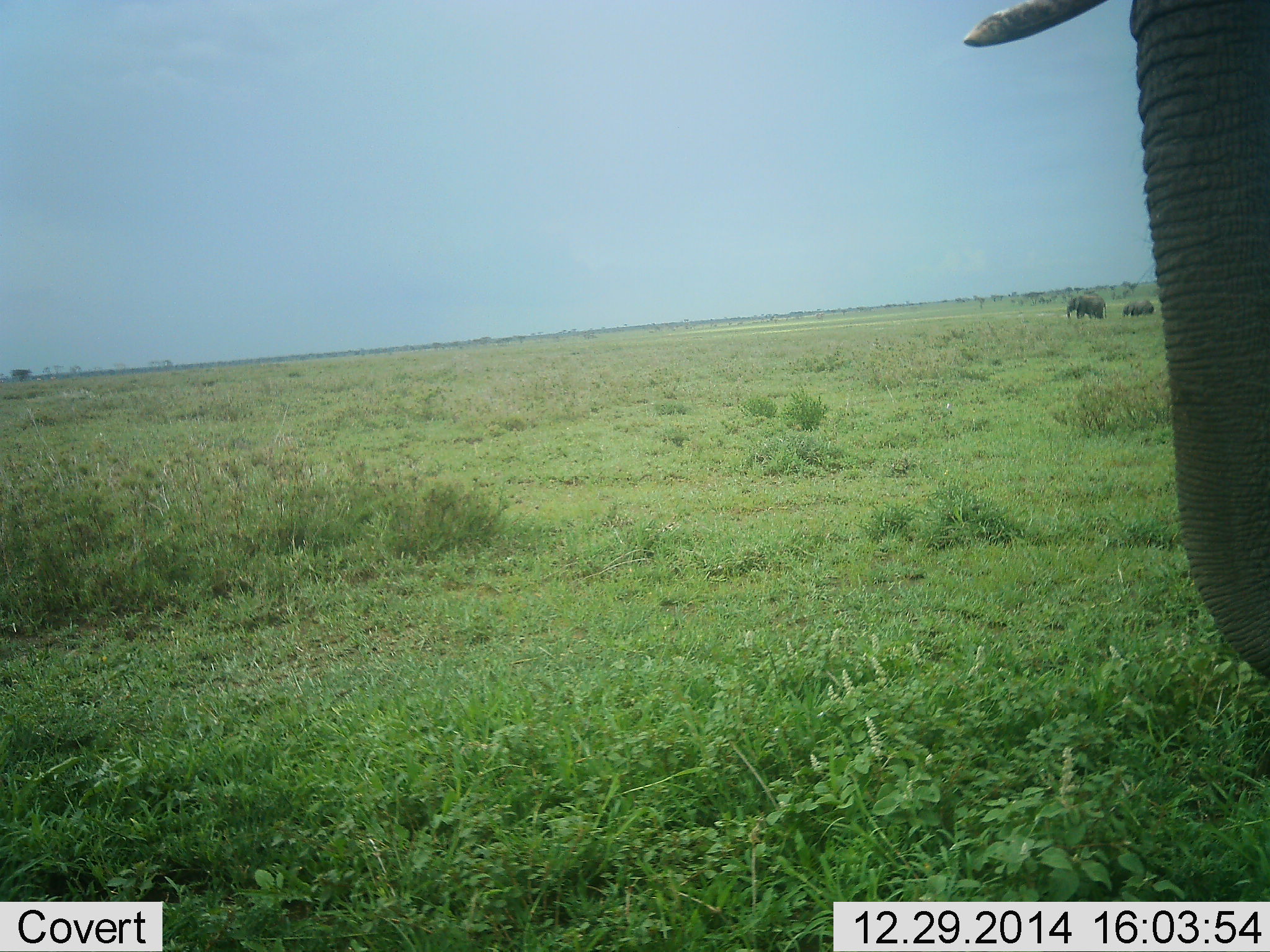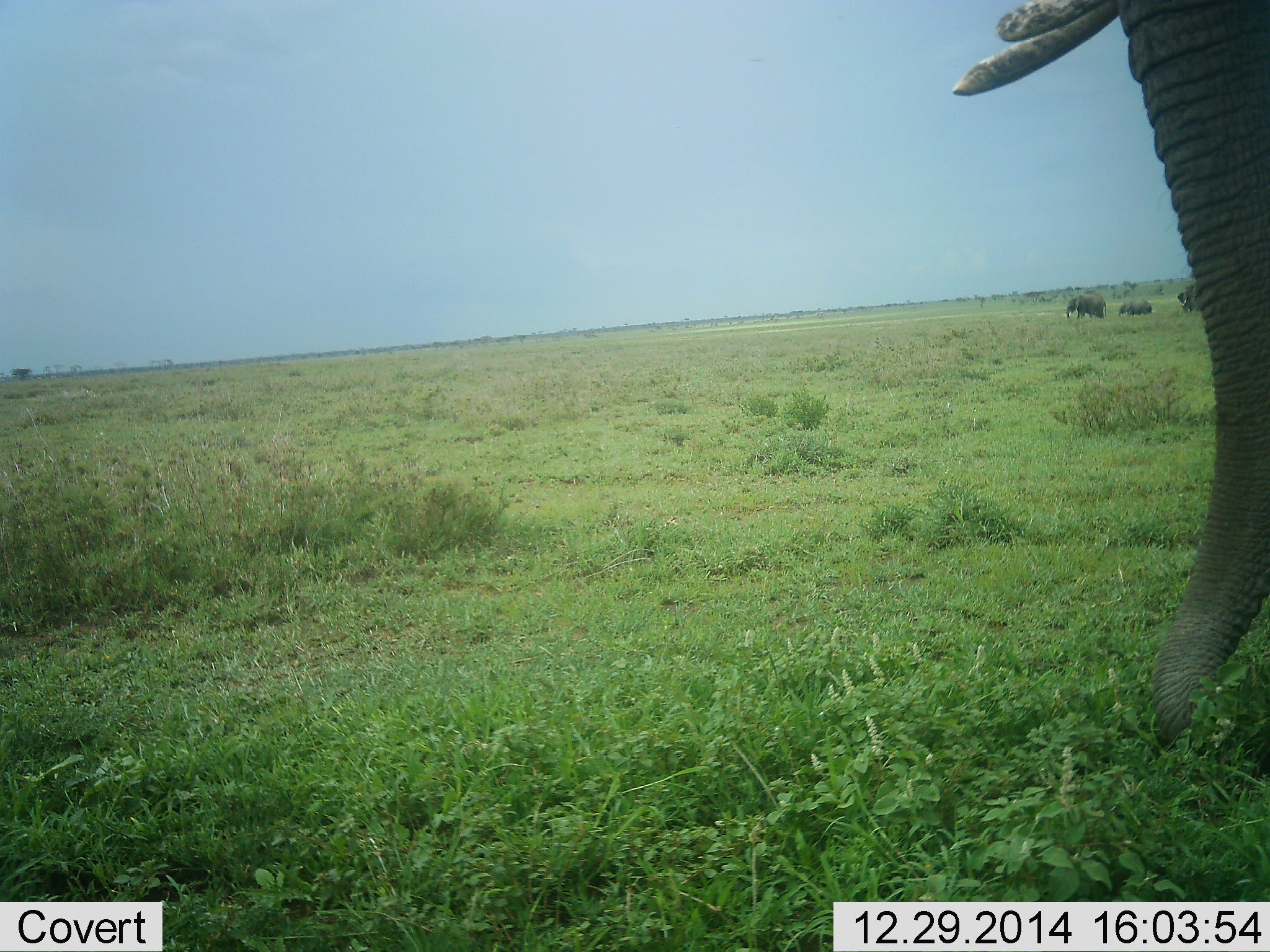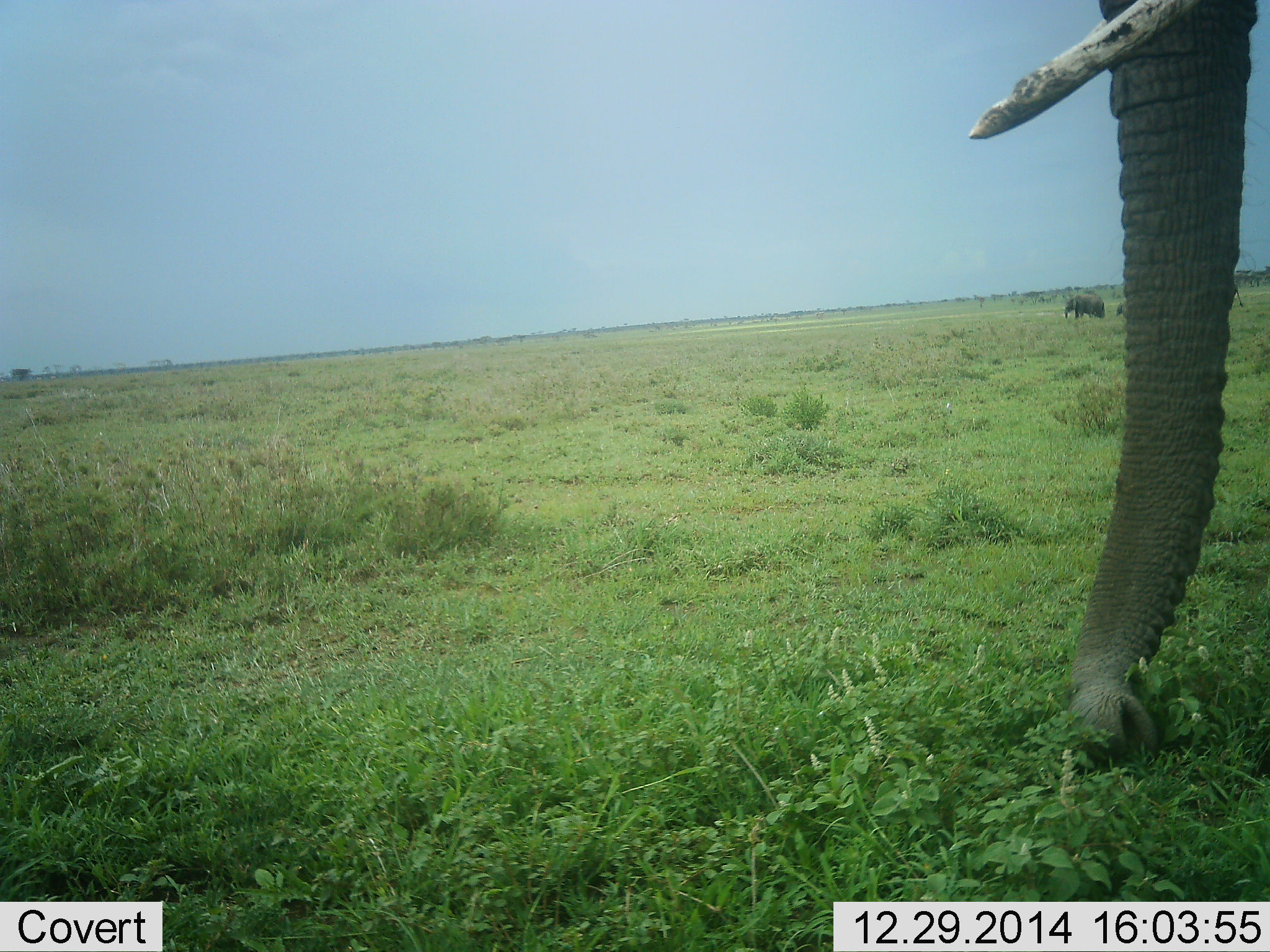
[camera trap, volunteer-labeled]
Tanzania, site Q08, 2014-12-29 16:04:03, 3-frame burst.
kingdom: Animalia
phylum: Chordata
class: Mammalia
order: Proboscidea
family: Elephantidae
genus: Loxodonta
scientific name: Loxodonta africana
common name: african bush elephant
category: elephant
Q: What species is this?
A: Elephant (african bush elephant) (Loxodonta africana).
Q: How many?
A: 4.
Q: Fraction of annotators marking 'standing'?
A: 20%.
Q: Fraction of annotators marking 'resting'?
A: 0%.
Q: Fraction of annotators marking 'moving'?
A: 40%.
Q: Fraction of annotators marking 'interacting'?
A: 0%.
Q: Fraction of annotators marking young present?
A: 30%.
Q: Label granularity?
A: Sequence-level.